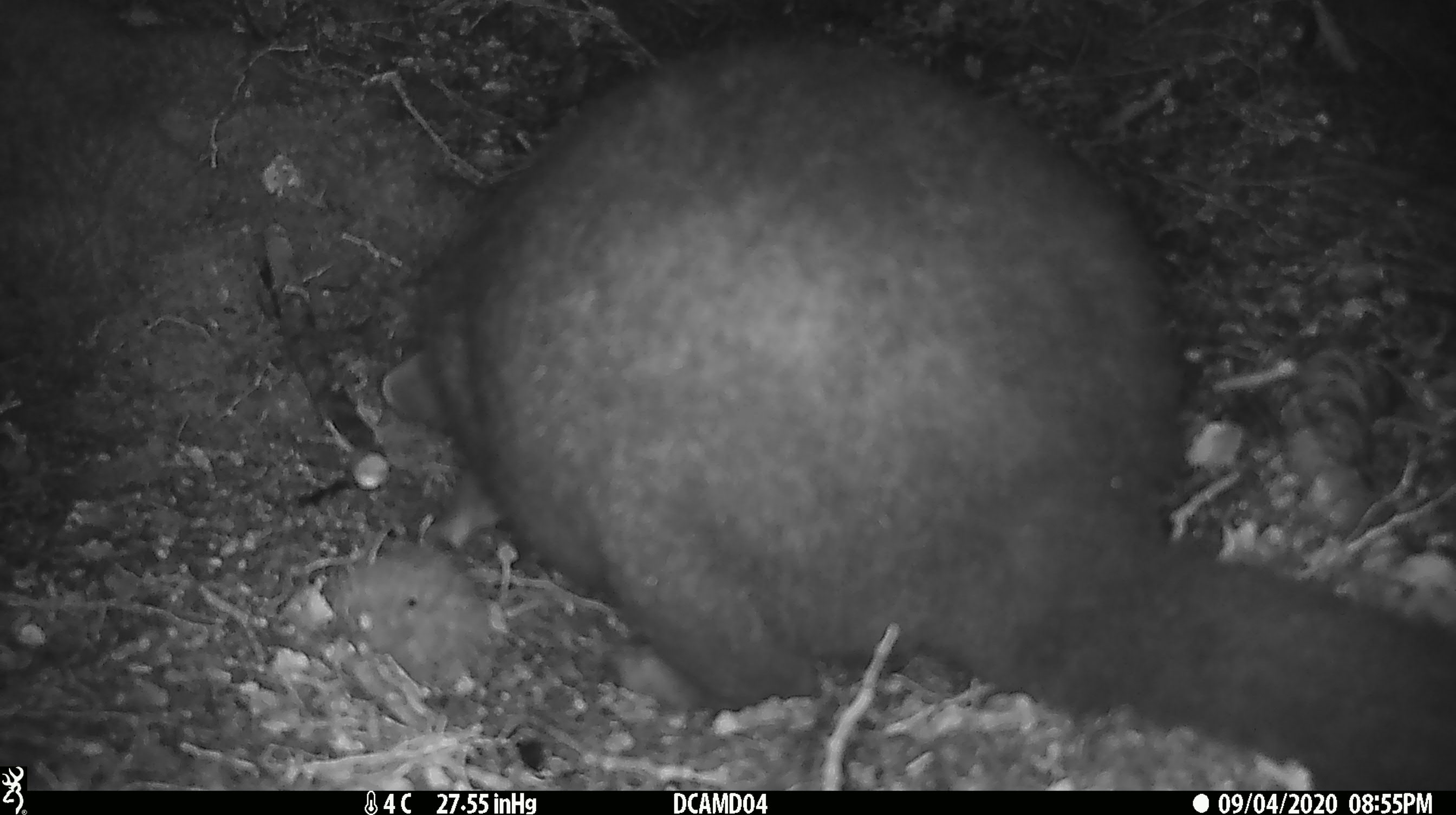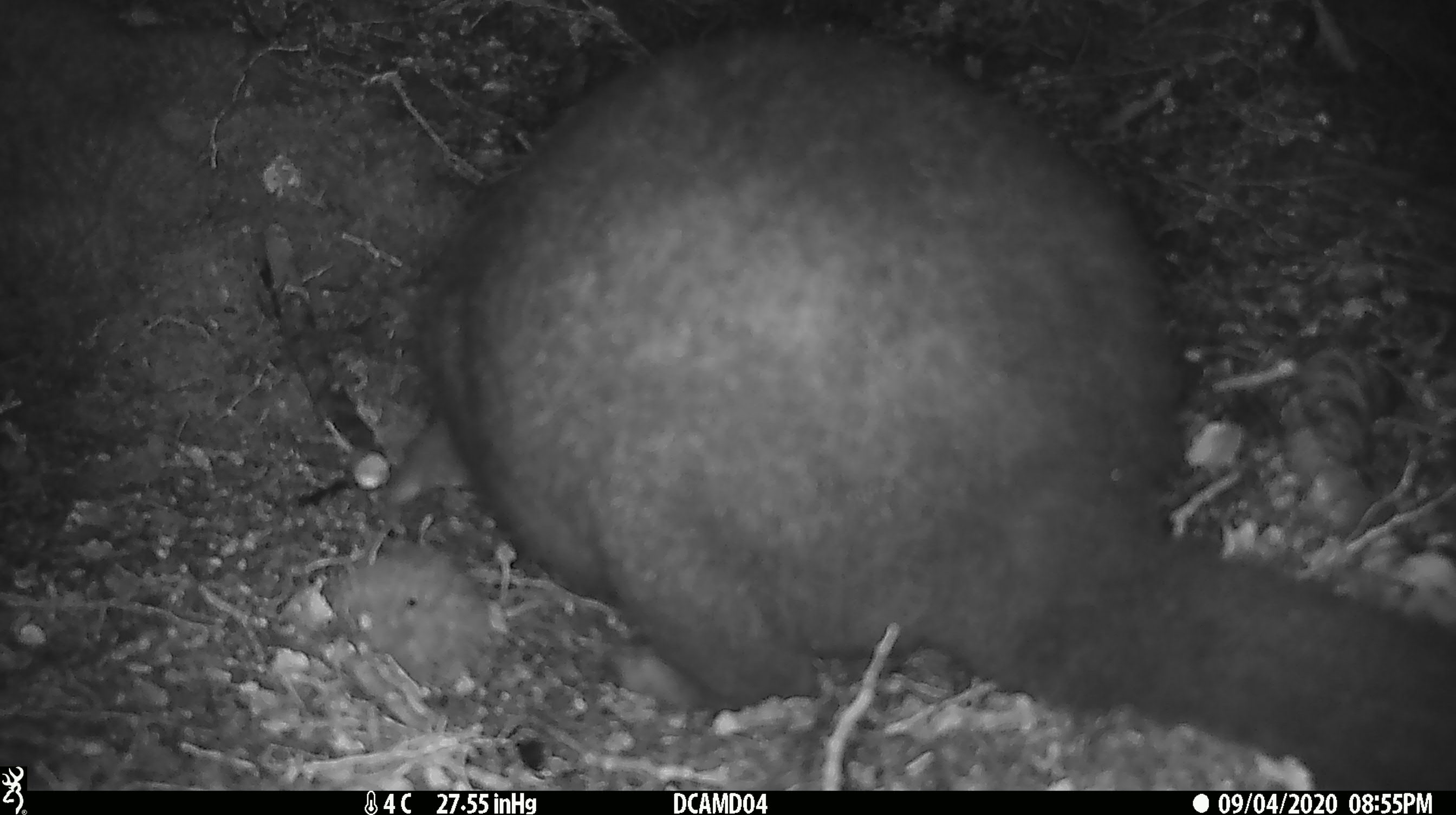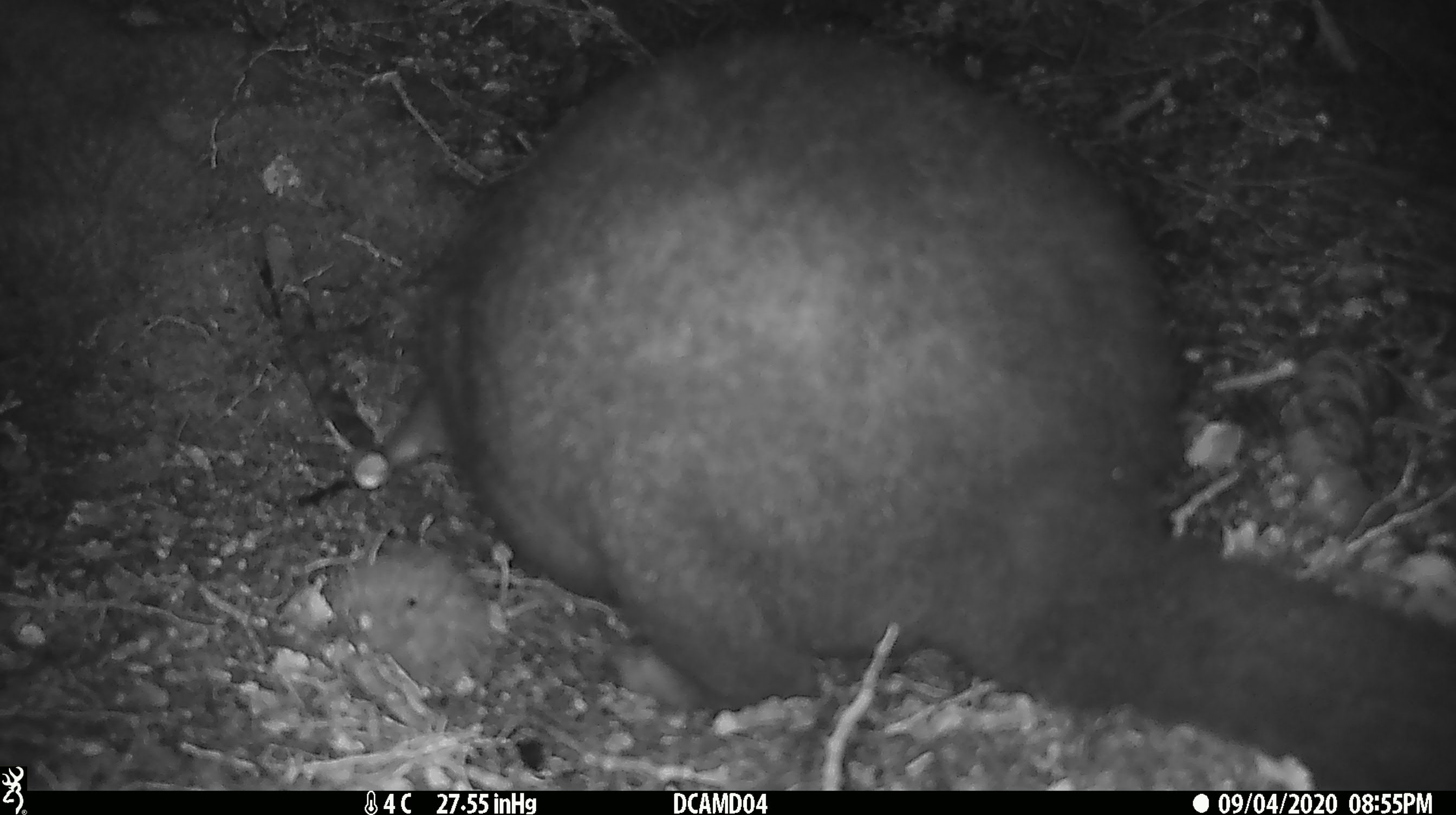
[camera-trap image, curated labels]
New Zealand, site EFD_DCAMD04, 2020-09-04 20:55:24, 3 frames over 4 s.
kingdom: Animalia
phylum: Chordata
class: Mammalia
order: Diprotodontia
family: Phalangeridae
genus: Trichosurus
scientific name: Trichosurus vulpecula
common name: common brushtail possum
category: possum